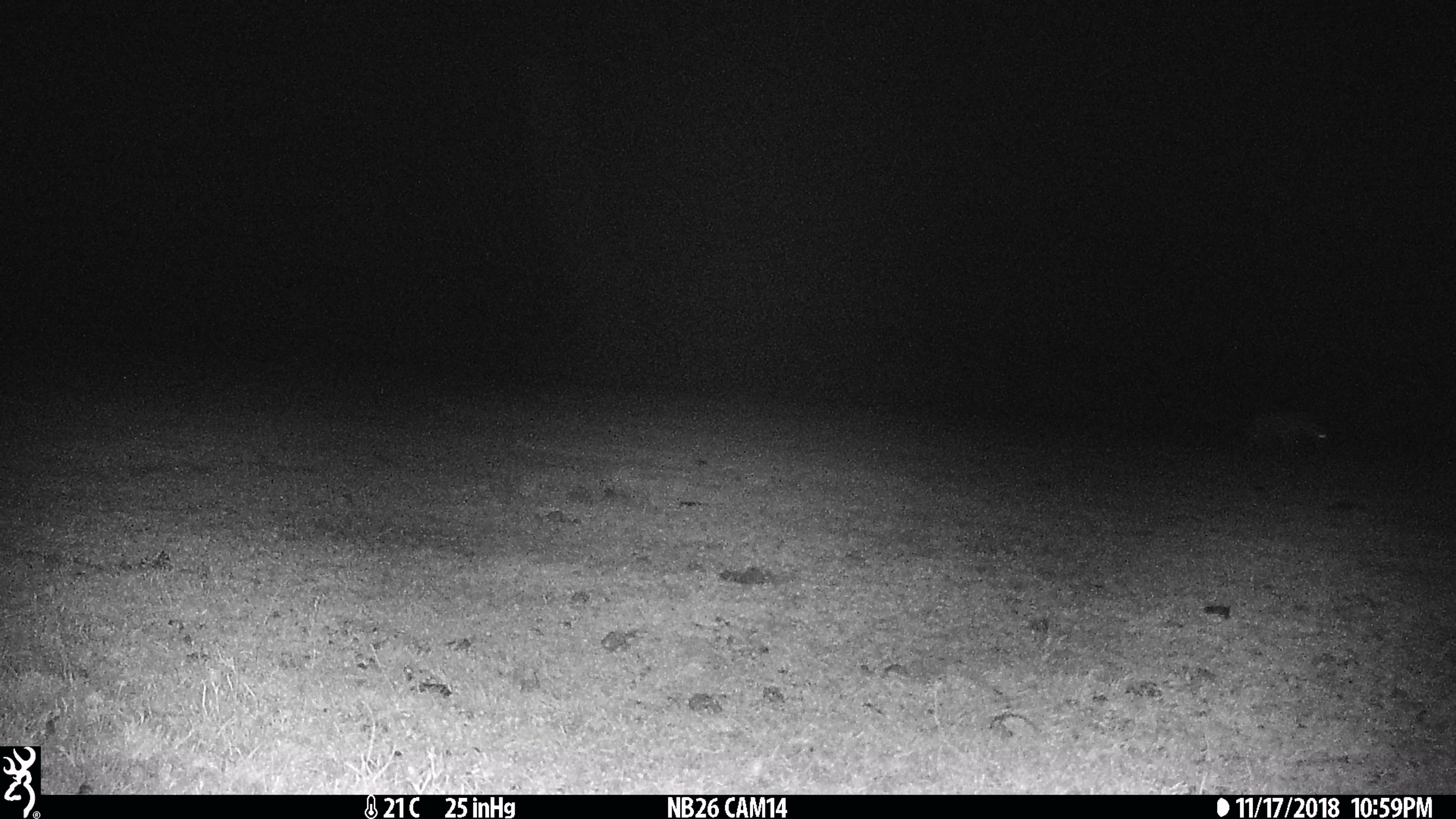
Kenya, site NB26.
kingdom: Animalia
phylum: Chordata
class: Mammalia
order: Carnivora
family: Hyaenidae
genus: Crocuta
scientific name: Crocuta crocuta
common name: spotted hyena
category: hyena spotted